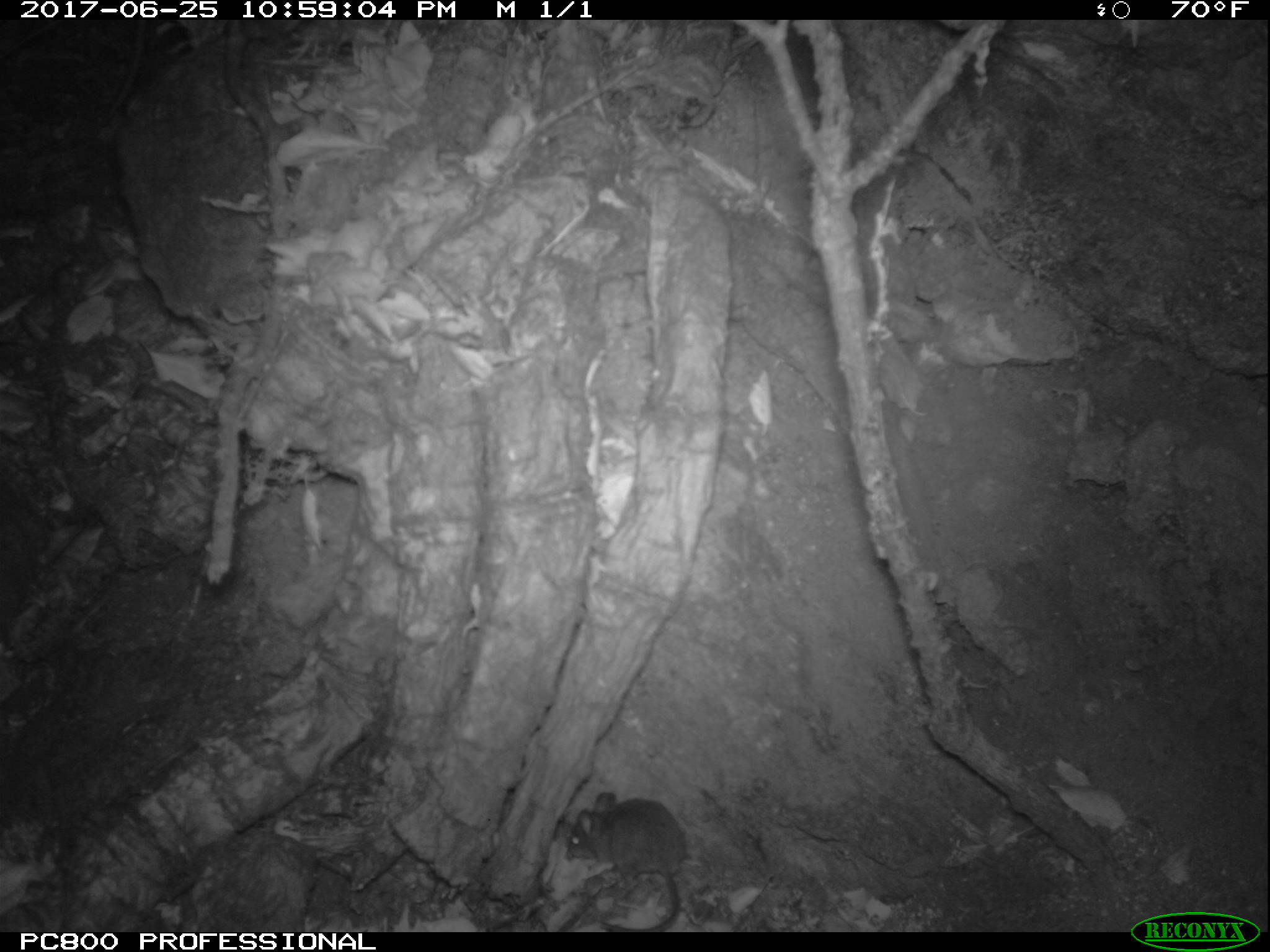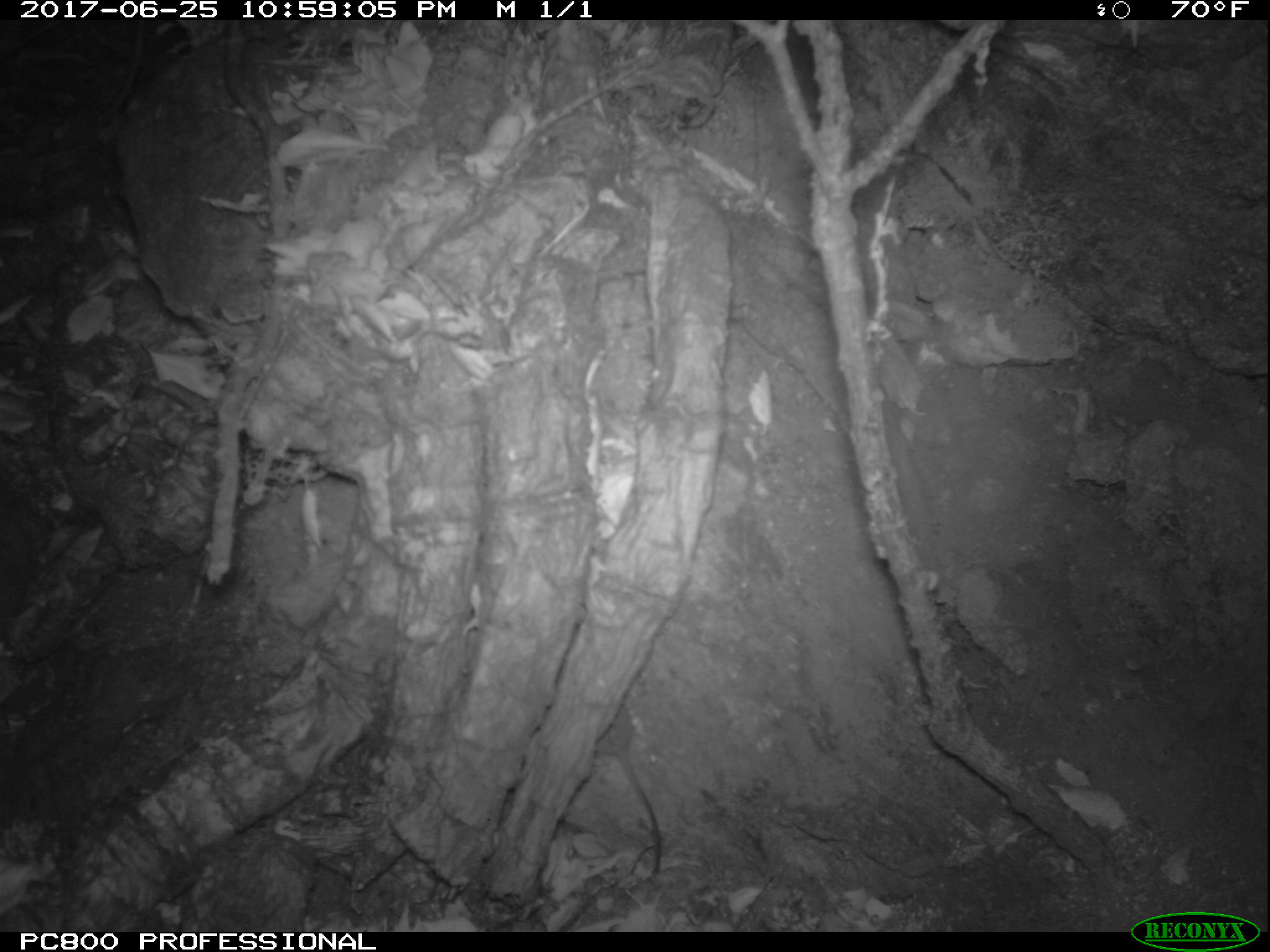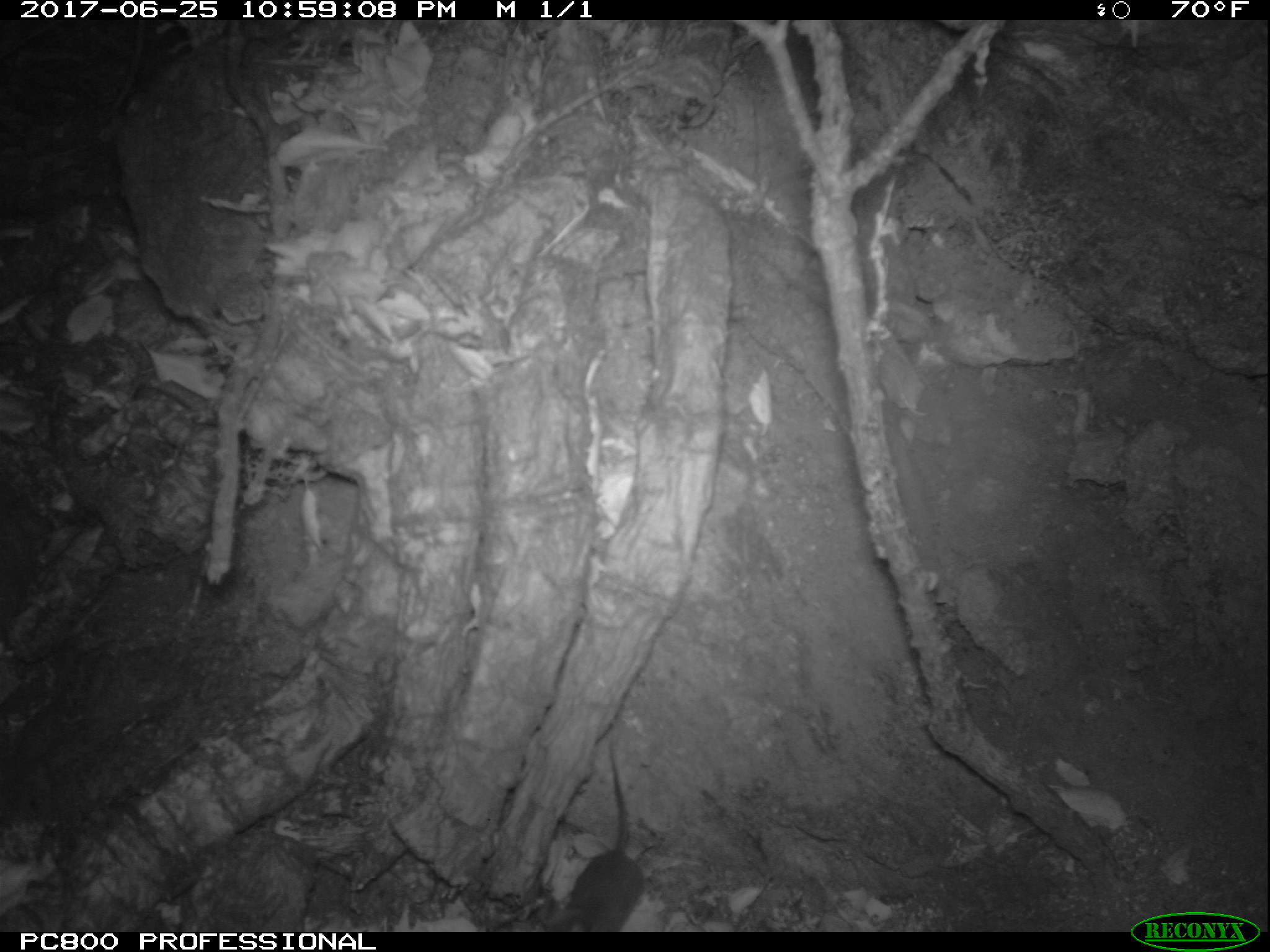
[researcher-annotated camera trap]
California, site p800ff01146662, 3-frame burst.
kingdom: Animalia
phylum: Chordata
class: Mammalia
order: Rodentia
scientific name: Rodentia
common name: rodent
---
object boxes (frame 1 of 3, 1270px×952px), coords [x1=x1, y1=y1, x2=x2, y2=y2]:
rodent: [x1=566, y1=791, x2=685, y2=931]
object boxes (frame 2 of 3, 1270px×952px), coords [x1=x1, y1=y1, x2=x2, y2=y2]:
rodent: [x1=593, y1=701, x2=662, y2=873]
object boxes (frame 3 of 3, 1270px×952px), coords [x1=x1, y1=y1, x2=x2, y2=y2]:
rodent: [x1=538, y1=743, x2=647, y2=931]